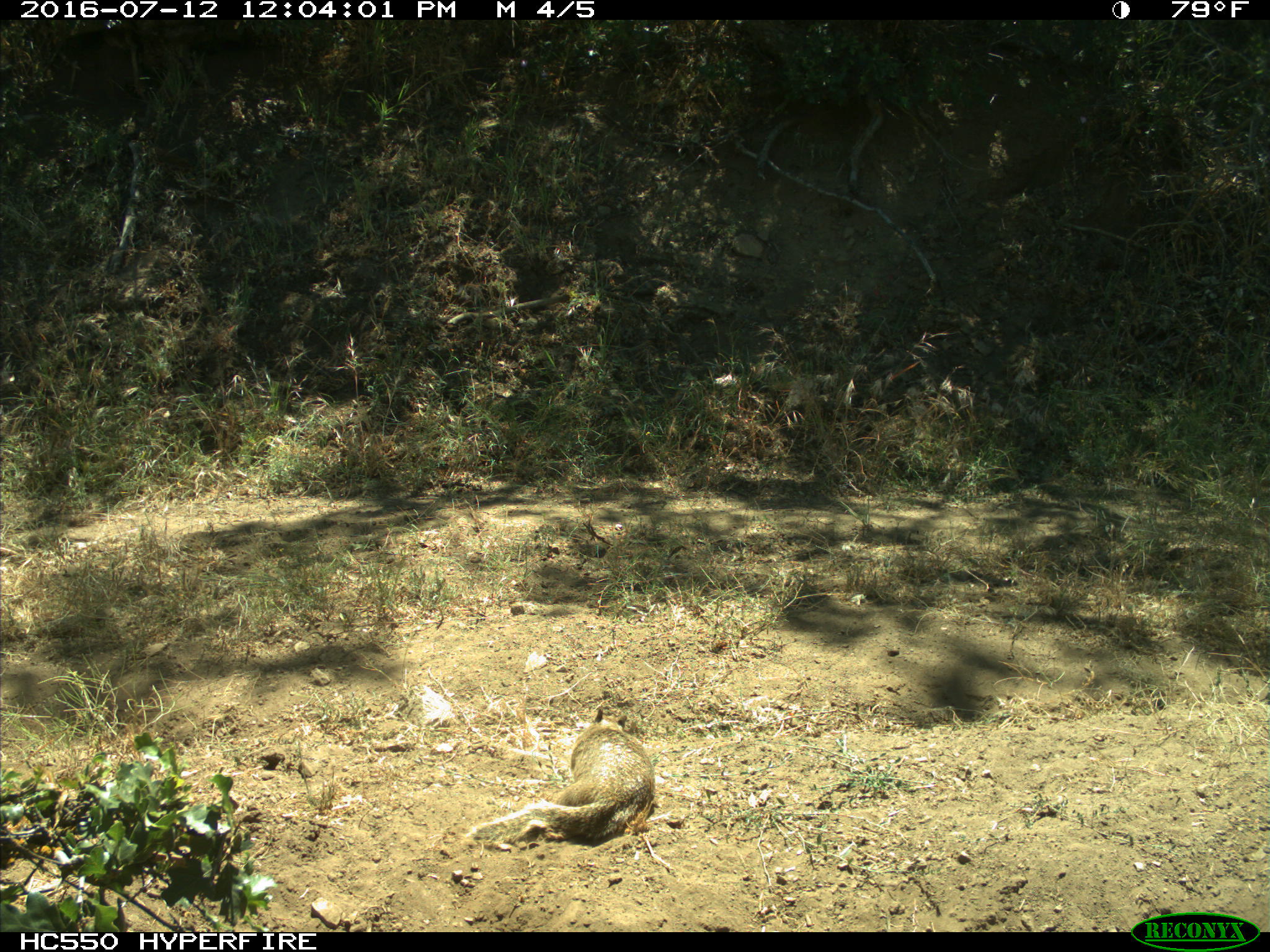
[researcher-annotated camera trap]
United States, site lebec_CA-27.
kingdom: Animalia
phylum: Chordata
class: Mammalia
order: Rodentia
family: Sciuridae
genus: Otospermophilus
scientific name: Otospermophilus beecheyi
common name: california ground squirrel